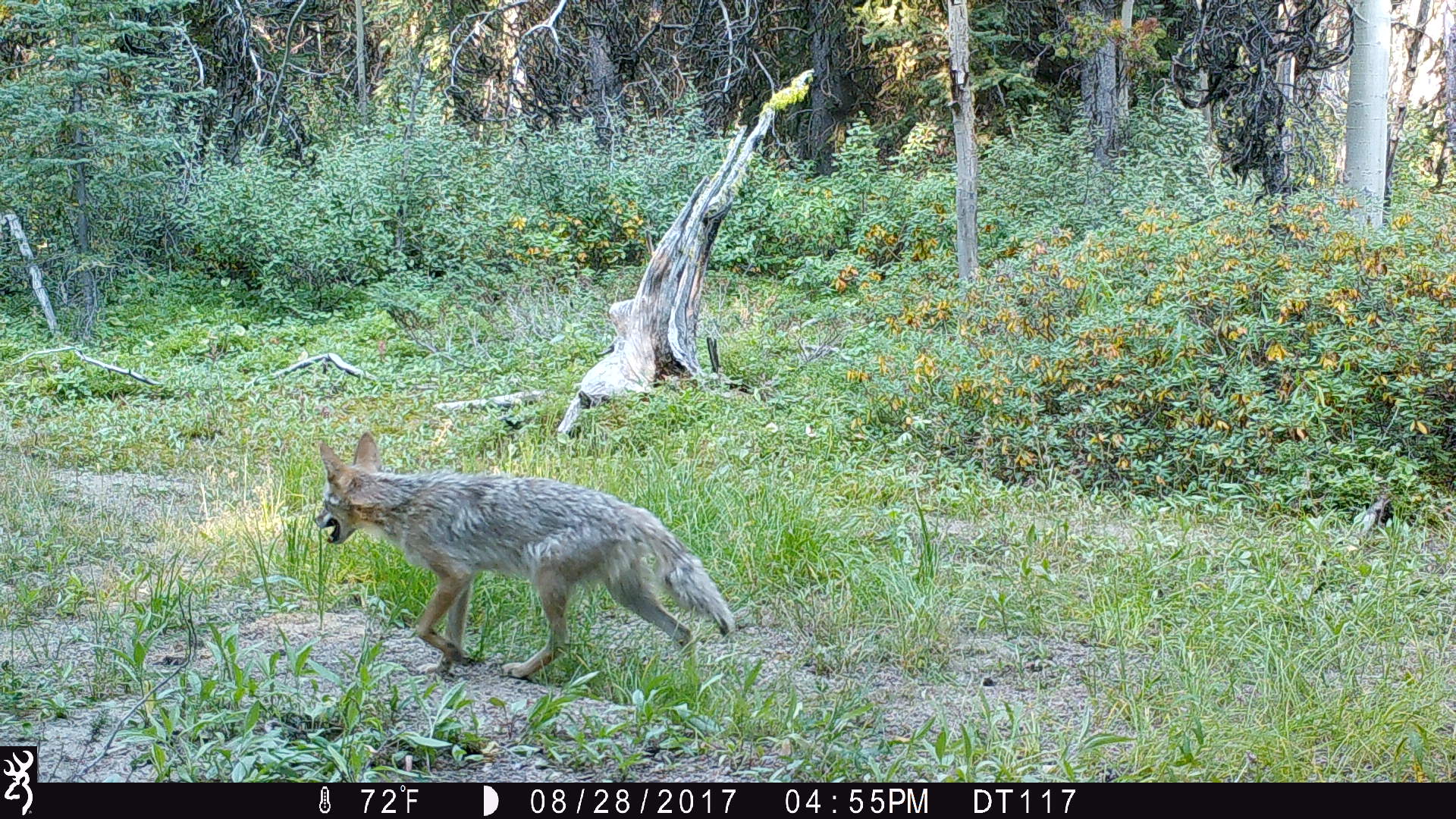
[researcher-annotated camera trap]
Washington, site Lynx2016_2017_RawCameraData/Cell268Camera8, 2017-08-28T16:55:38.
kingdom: Animalia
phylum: Chordata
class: Mammalia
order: Carnivora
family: Canidae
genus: Canis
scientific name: Canis latrans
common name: coyote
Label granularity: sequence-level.